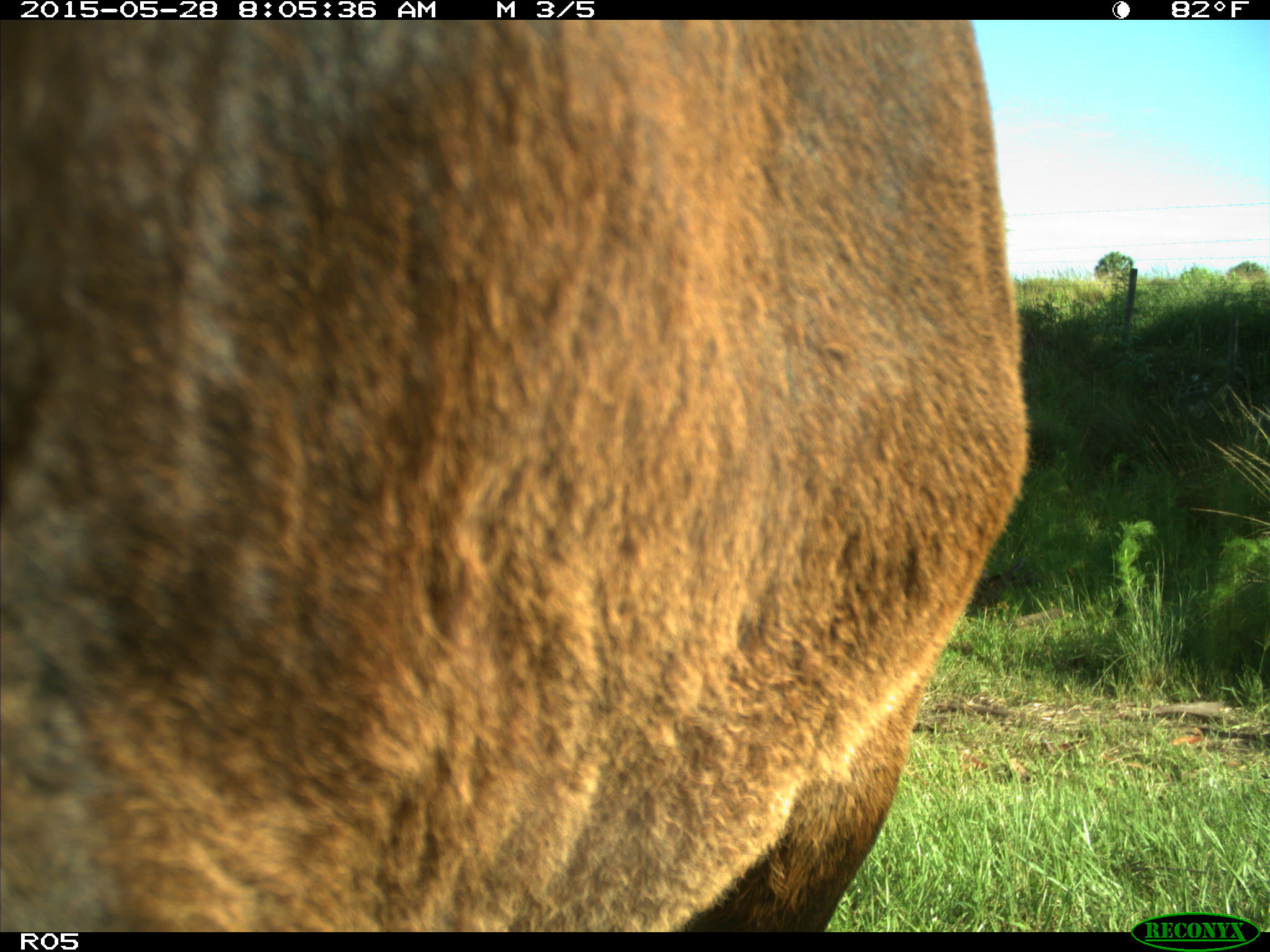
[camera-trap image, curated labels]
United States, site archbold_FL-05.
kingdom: Animalia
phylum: Chordata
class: Mammalia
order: Artiodactyla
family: Bovidae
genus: Bos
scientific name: Bos taurus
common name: domestic cow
Bos taurus (domestic cow).